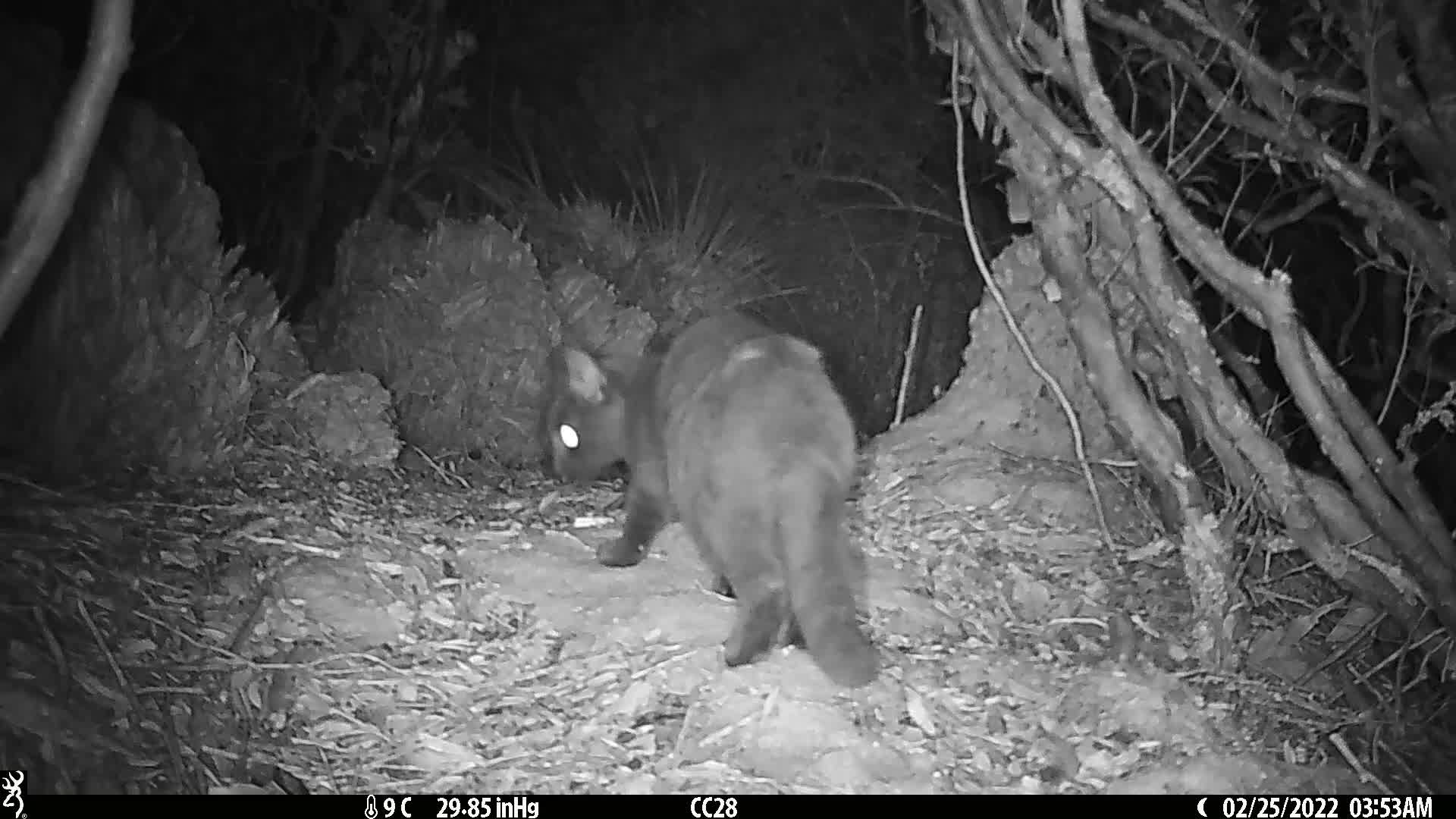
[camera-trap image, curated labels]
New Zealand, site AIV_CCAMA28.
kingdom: Animalia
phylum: Chordata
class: Mammalia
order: Carnivora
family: Felidae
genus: Felis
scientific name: Felis catus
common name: domestic cat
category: cat